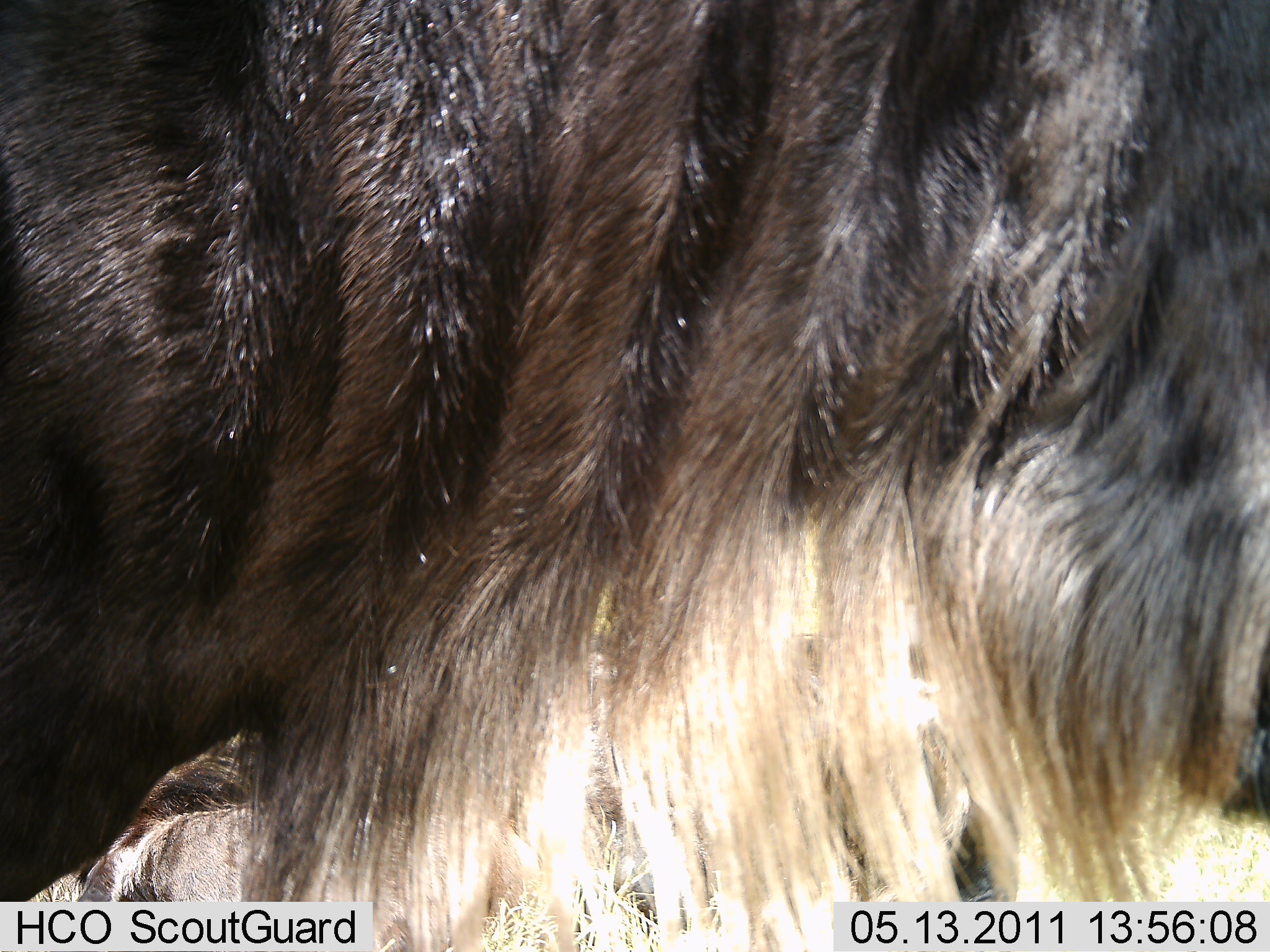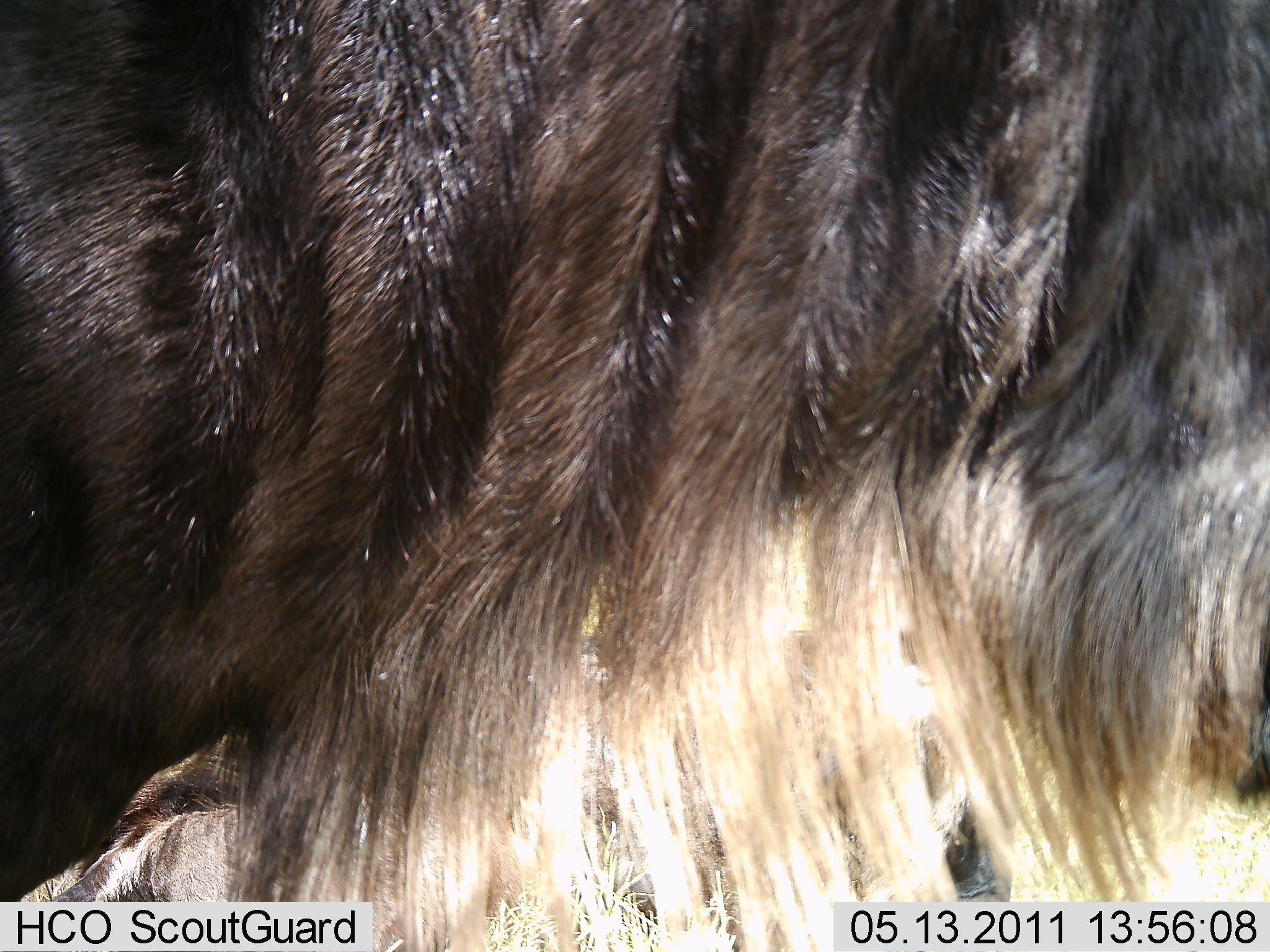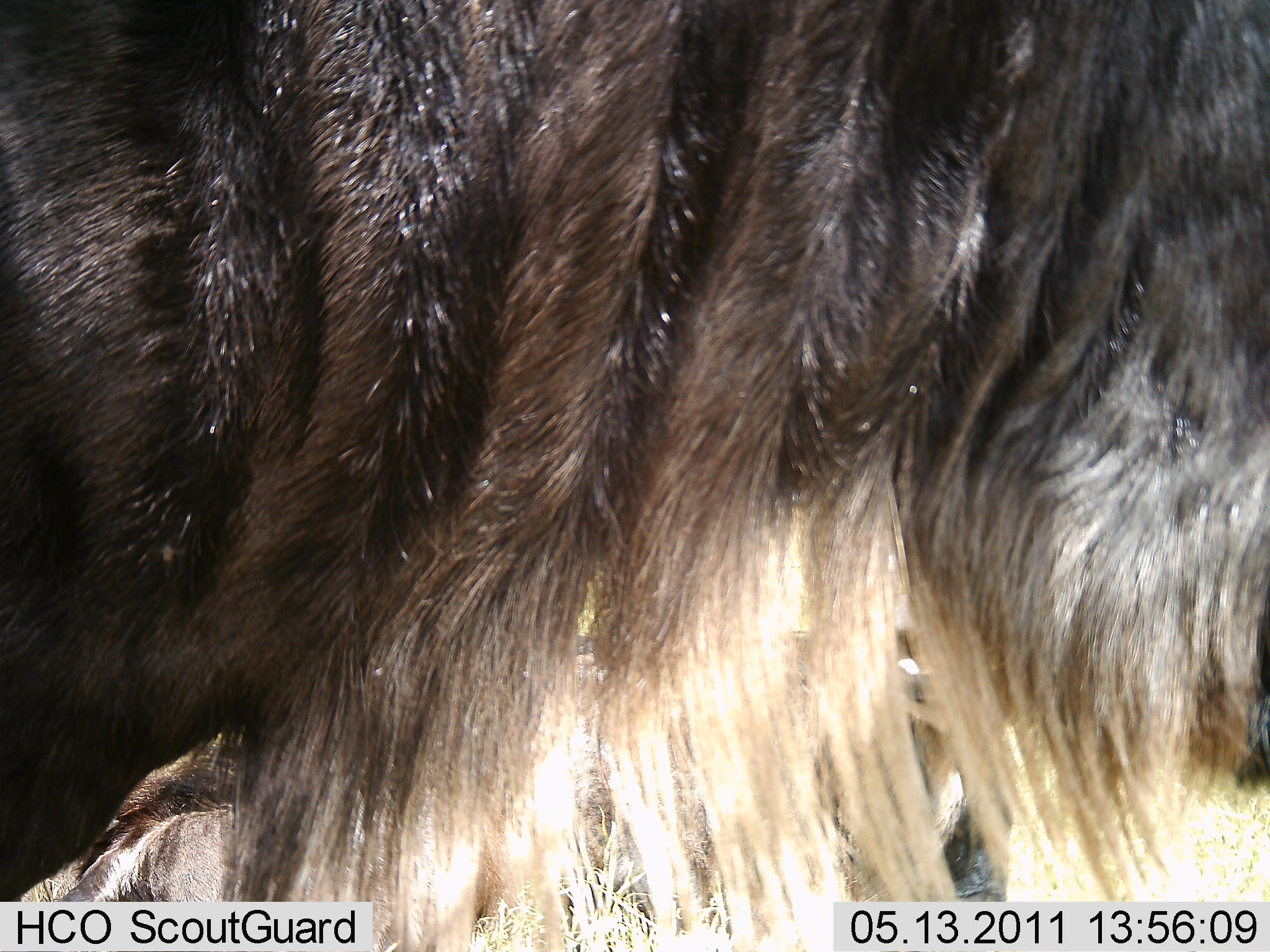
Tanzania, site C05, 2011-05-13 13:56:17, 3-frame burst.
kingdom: Animalia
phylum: Chordata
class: Mammalia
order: Artiodactyla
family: Bovidae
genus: Connochaetes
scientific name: Connochaetes taurinus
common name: blue wildebeest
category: wildebeest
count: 1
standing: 92%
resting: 17%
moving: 8%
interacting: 0%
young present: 0%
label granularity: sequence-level